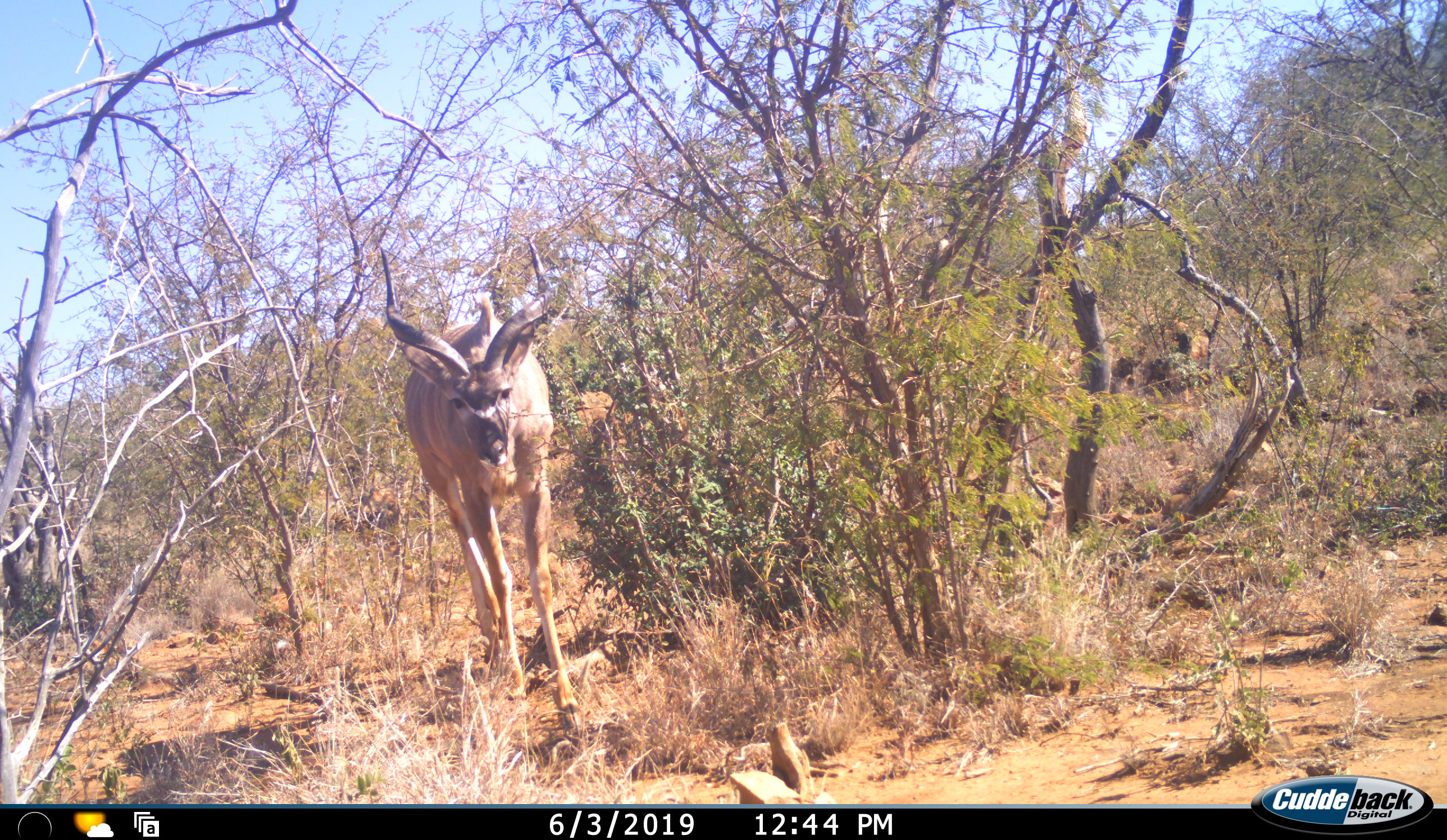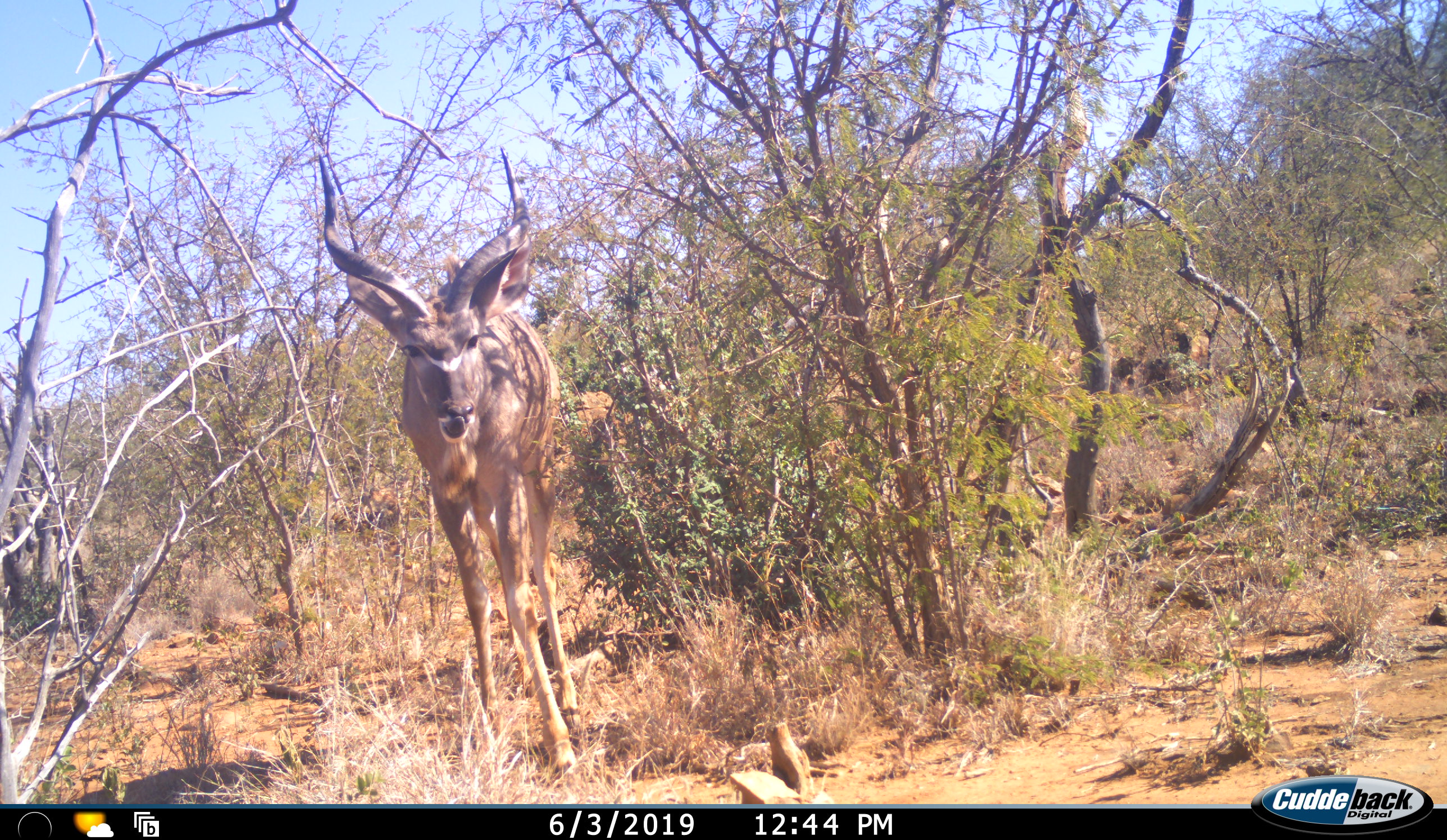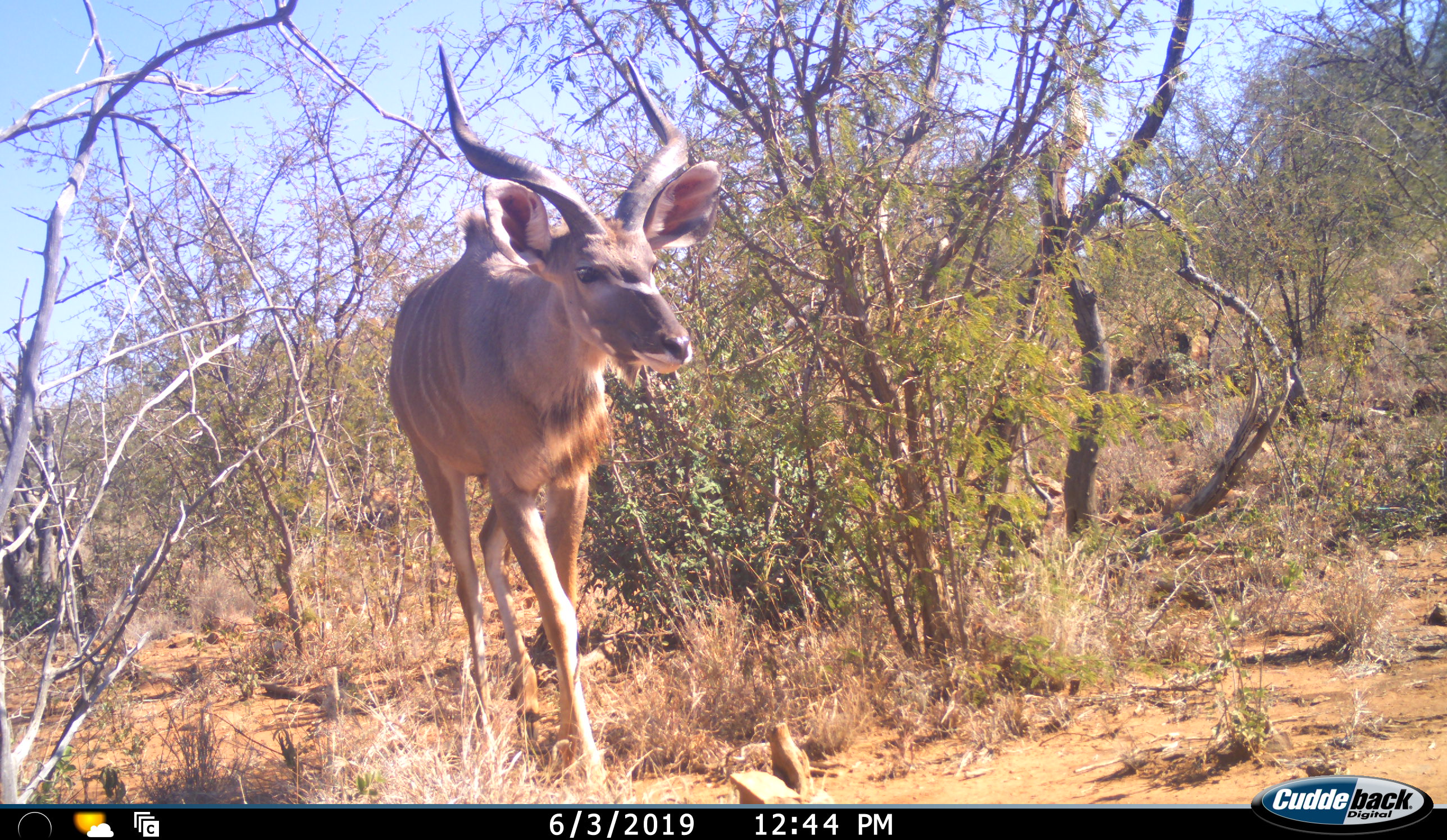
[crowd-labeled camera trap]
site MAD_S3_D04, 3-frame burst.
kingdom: Animalia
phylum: Chordata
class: Mammalia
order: Artiodactyla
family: Bovidae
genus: Tragelaphus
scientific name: Tragelaphus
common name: kudu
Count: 1.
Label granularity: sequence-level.